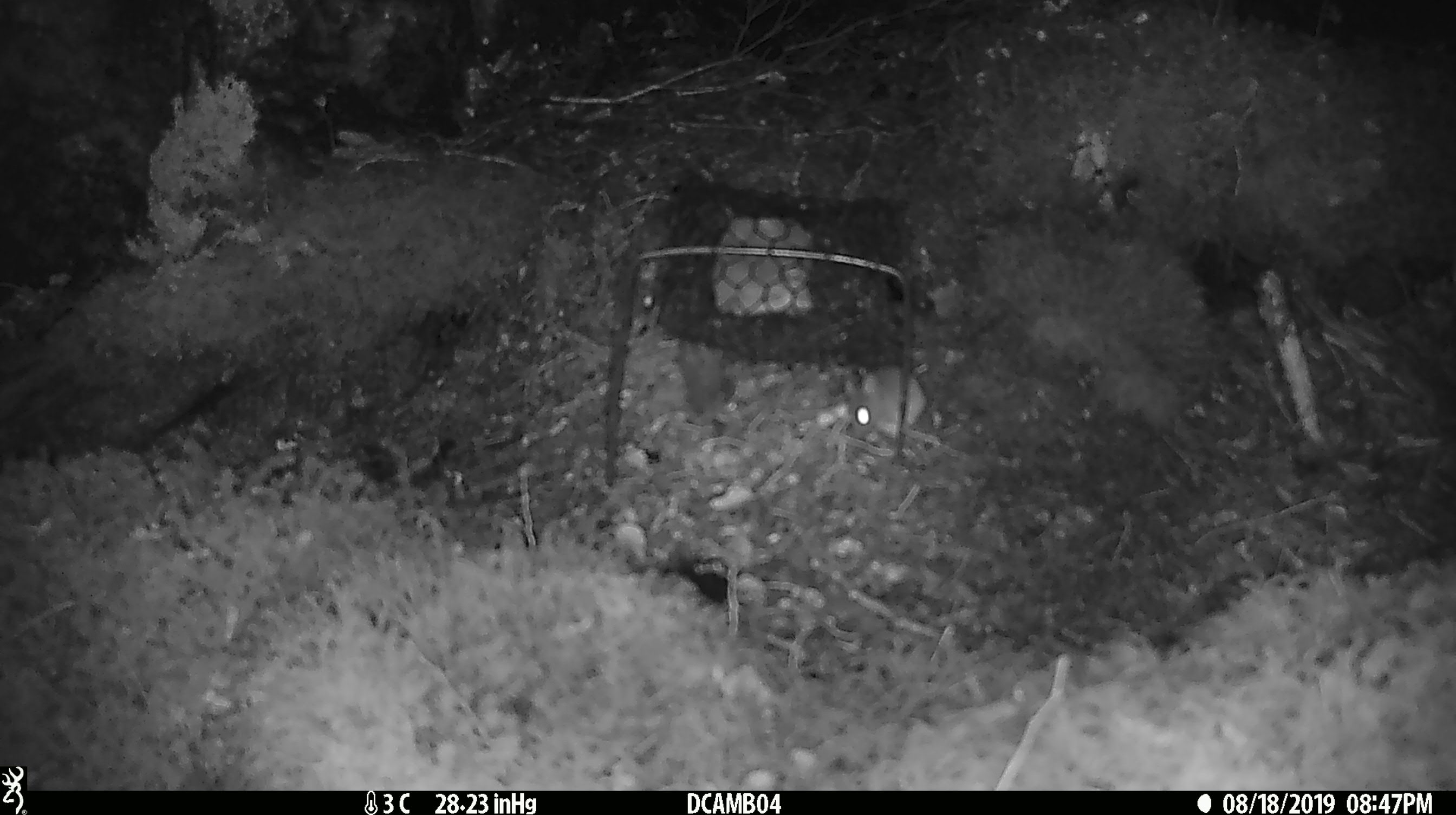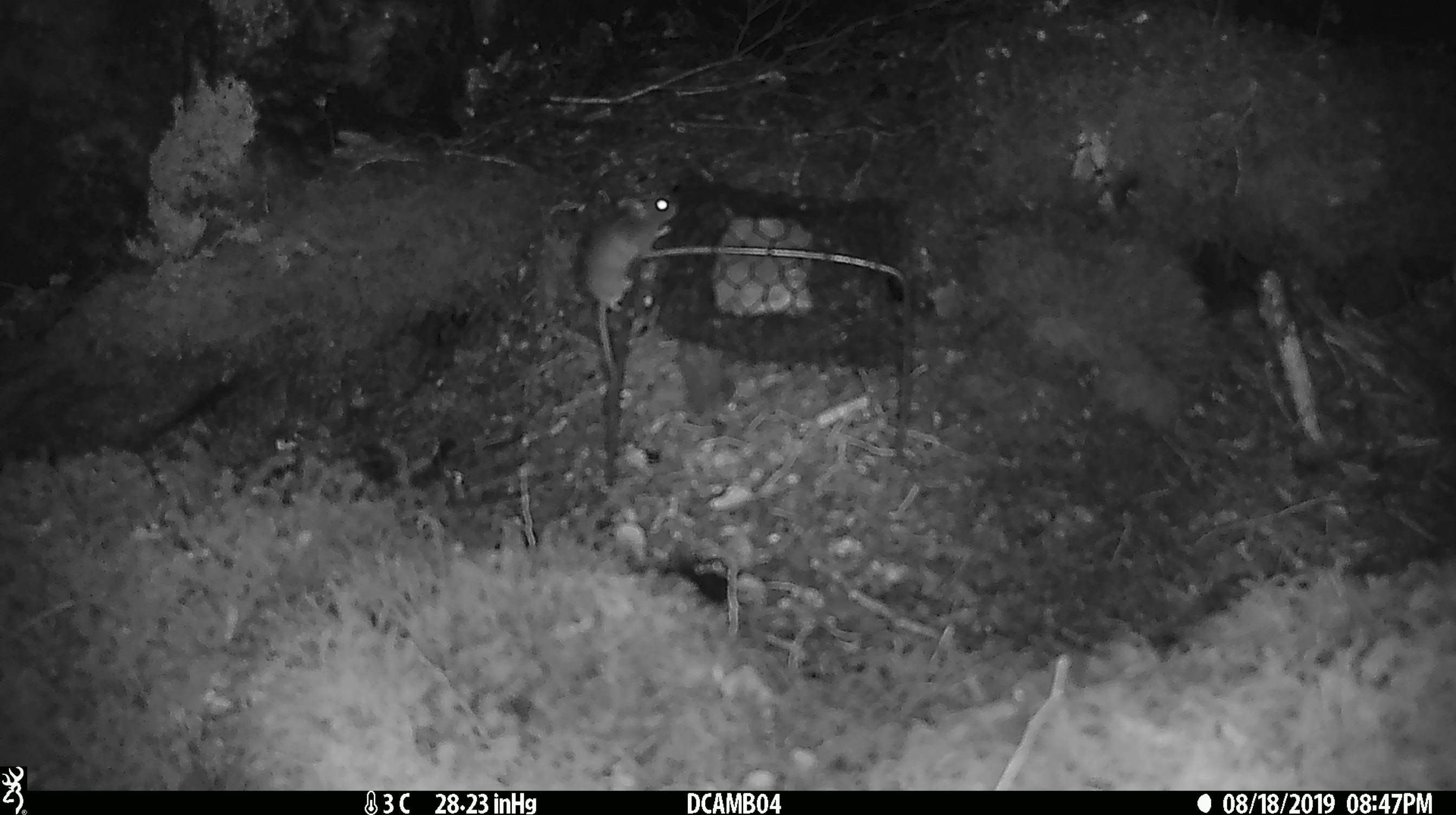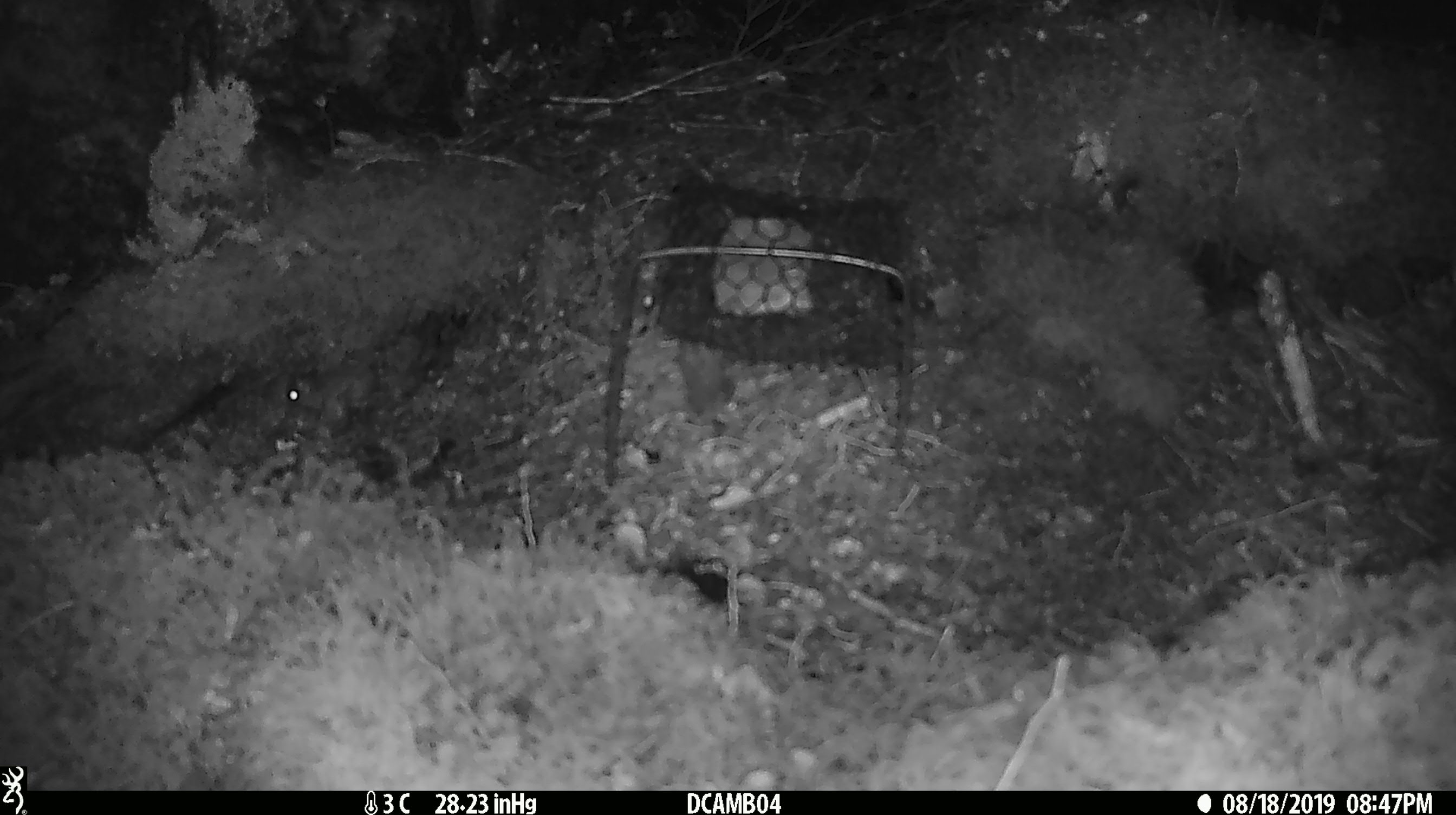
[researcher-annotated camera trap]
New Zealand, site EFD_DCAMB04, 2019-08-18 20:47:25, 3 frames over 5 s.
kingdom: Animalia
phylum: Chordata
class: Mammalia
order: Rodentia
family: Muridae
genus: Mus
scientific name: Mus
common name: mouse